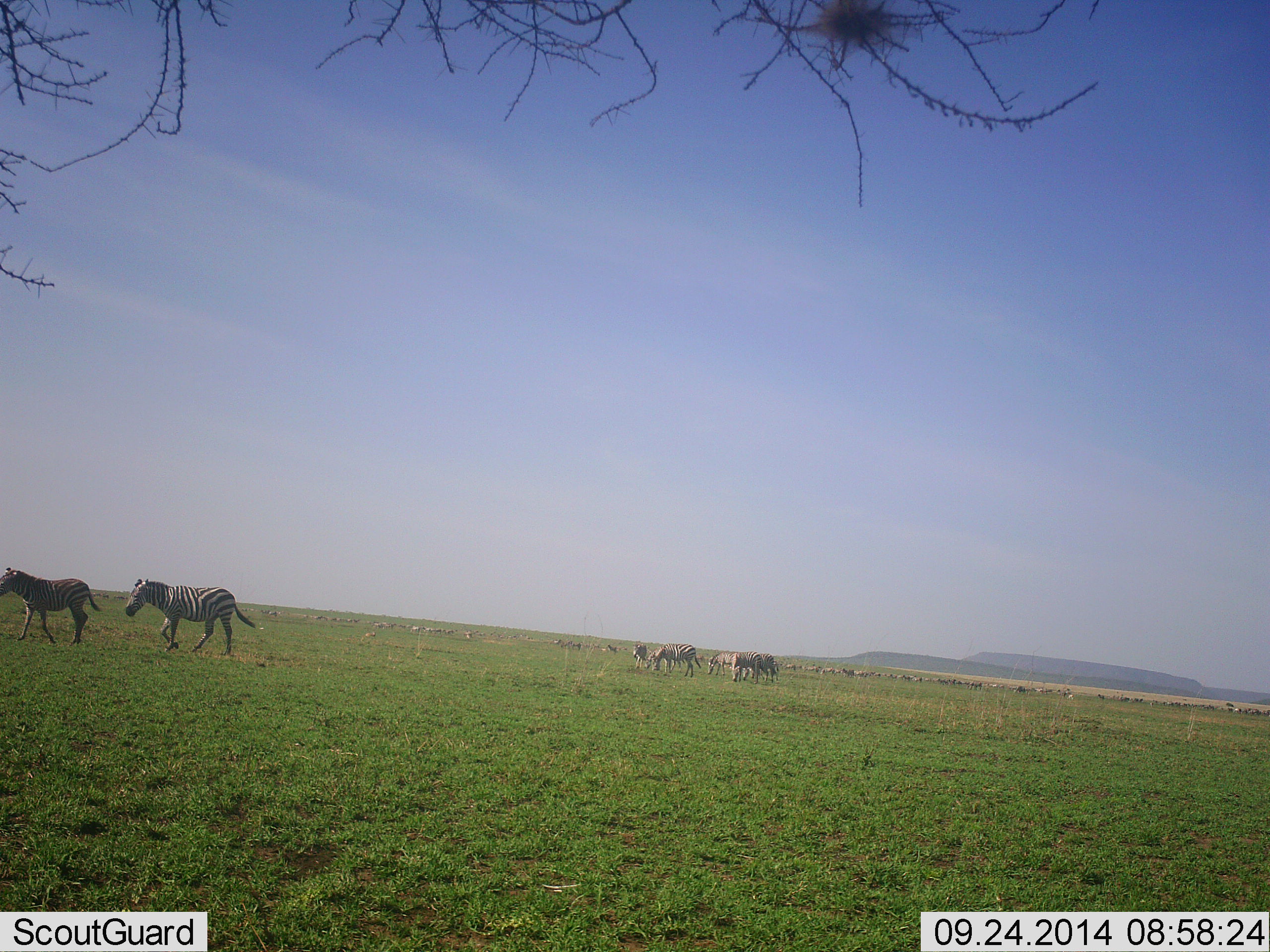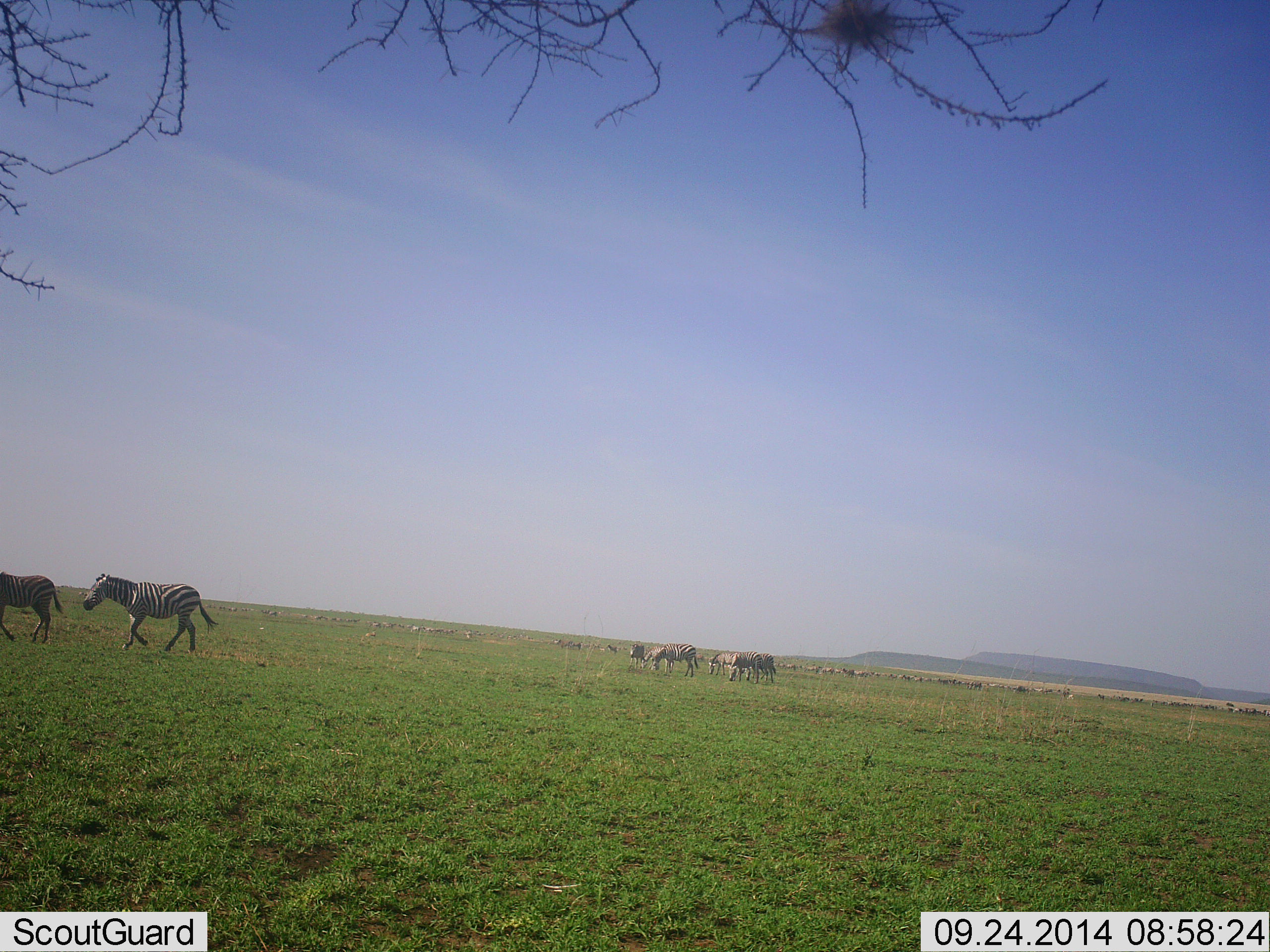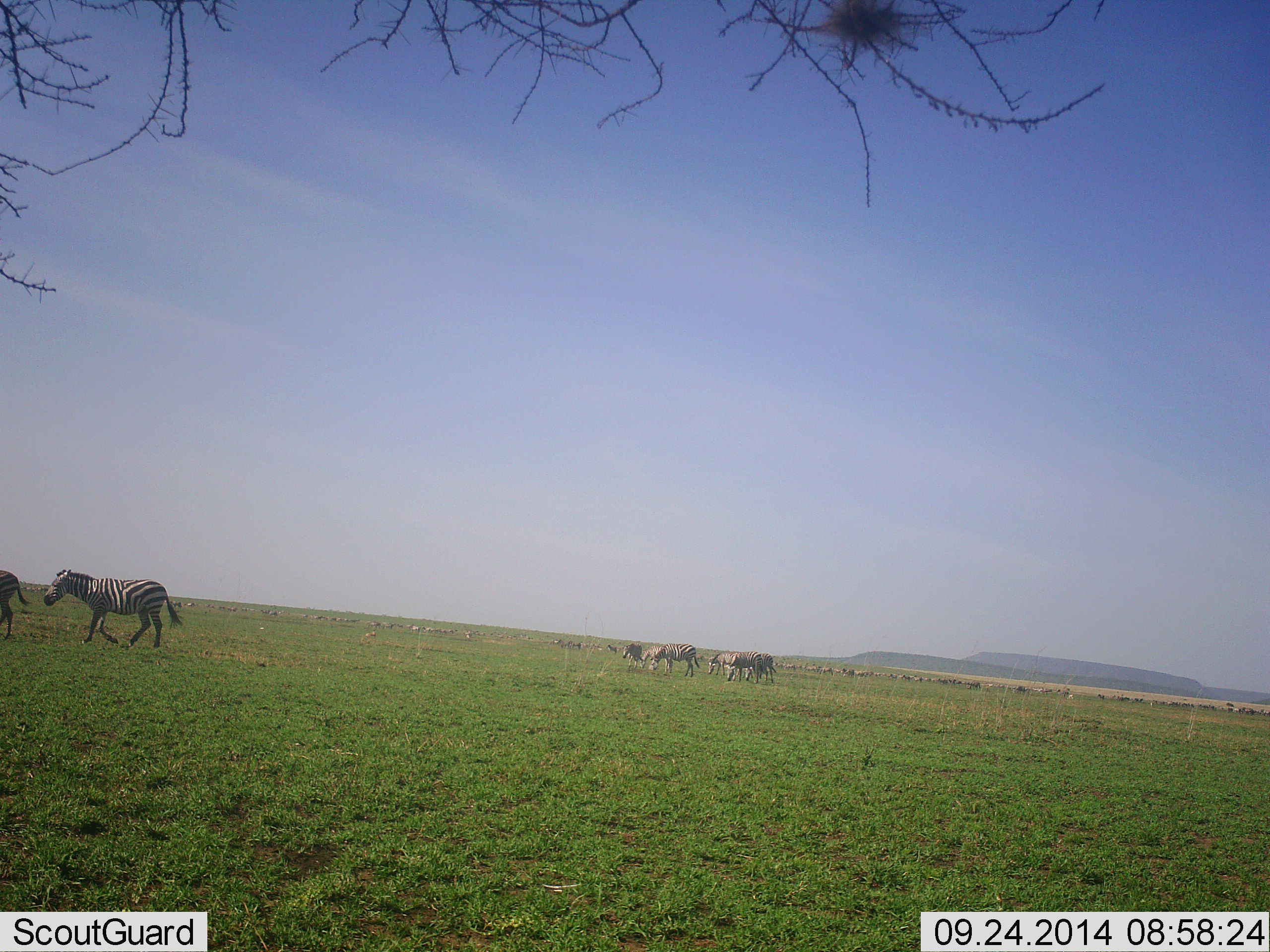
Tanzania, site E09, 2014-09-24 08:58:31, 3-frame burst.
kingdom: Animalia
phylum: Chordata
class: Mammalia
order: Perissodactyla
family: Equidae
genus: Equus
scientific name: Equus quagga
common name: plains zebra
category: zebra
Zebra (plains zebra) (Equus quagga), count 7. Behavior (volunteer vote fractions): standing 27%, resting 0%, moving 91%, interacting 9%. Young present (vote fraction): 0%. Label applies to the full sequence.